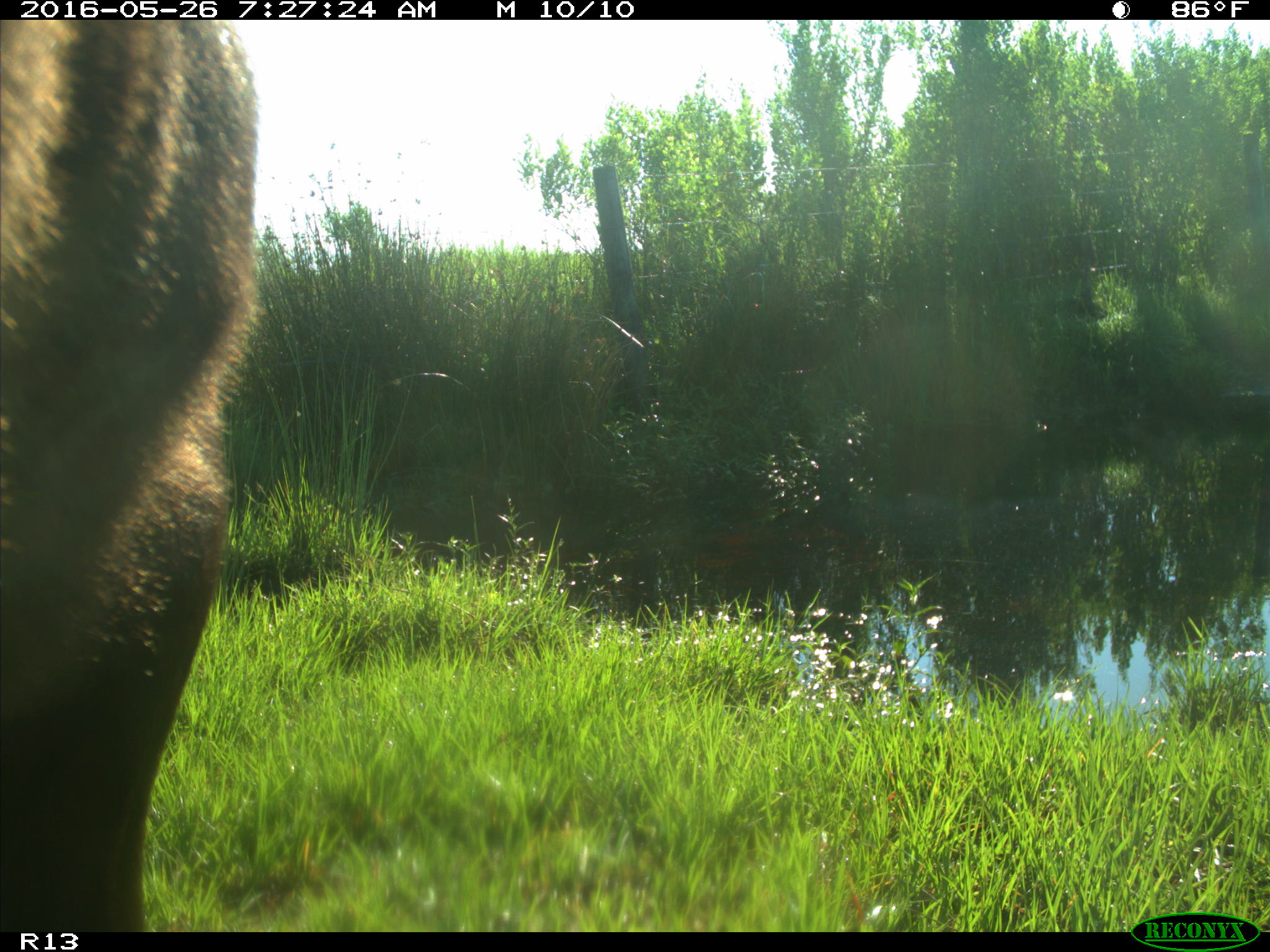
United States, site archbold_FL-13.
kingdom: Animalia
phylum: Chordata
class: Mammalia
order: Artiodactyla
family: Bovidae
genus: Bos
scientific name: Bos taurus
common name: domestic cow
Bos taurus (domestic cow).